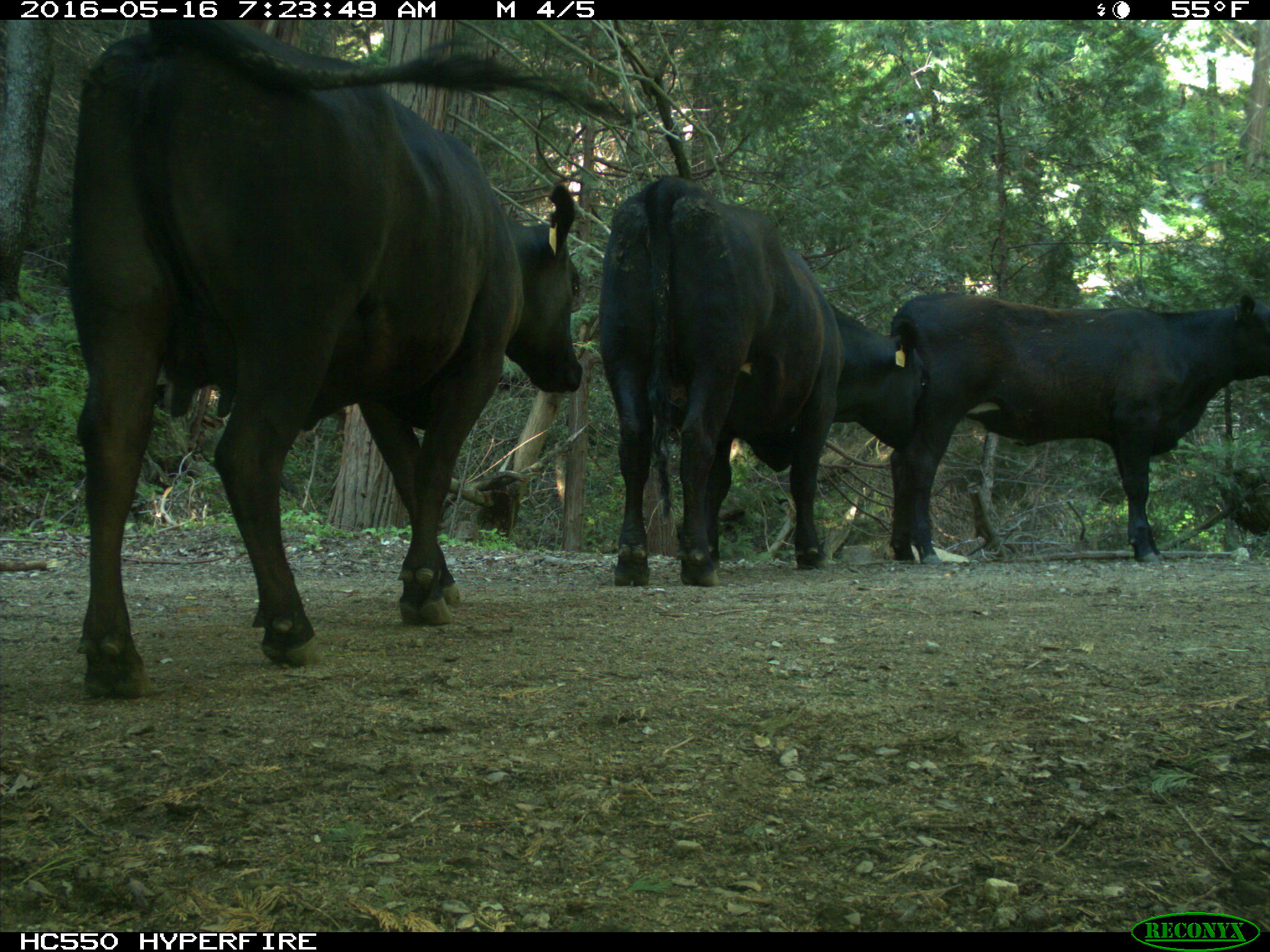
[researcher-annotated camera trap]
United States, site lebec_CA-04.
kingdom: Animalia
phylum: Chordata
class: Mammalia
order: Artiodactyla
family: Bovidae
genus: Bos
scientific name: Bos taurus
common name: domestic cow